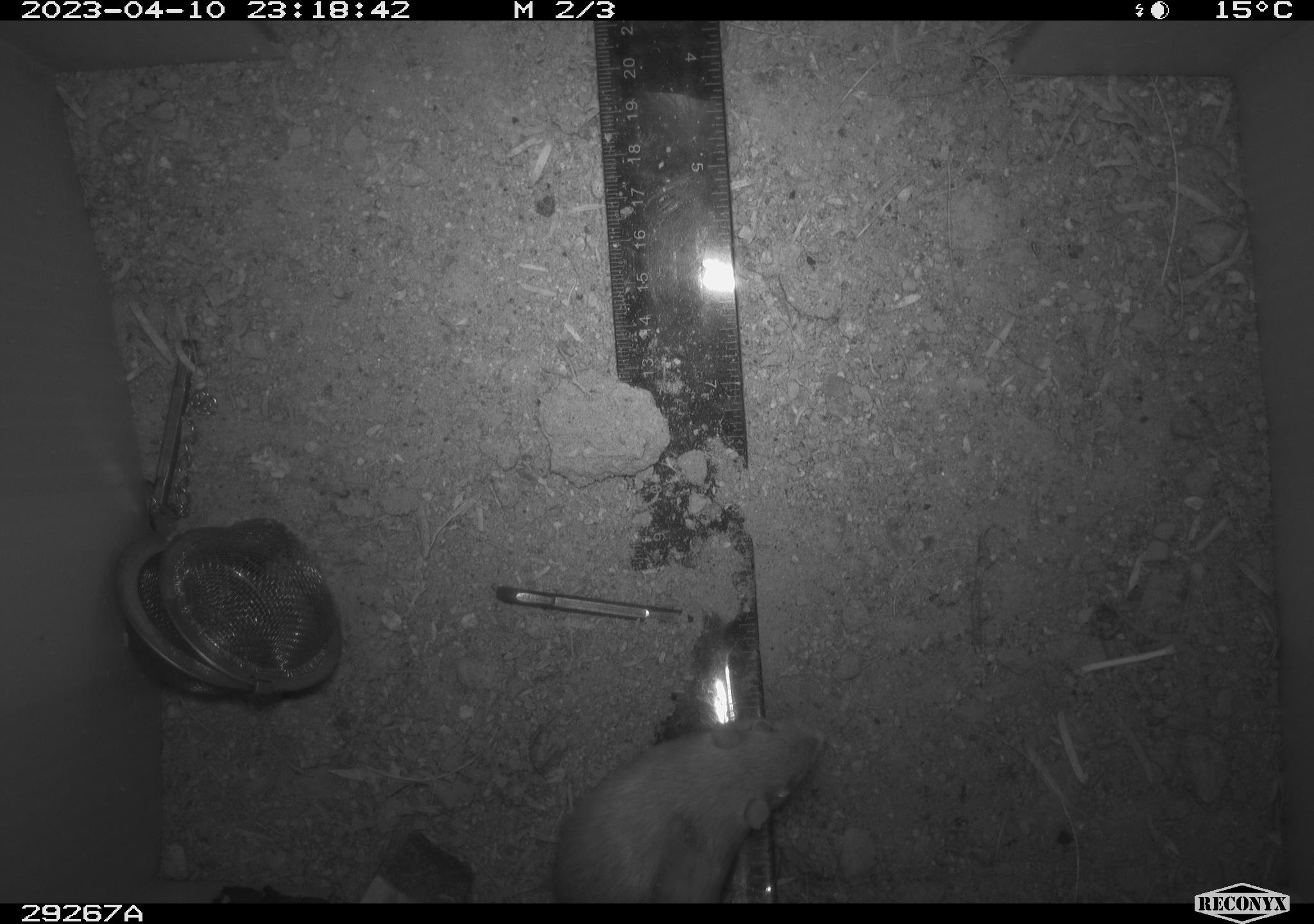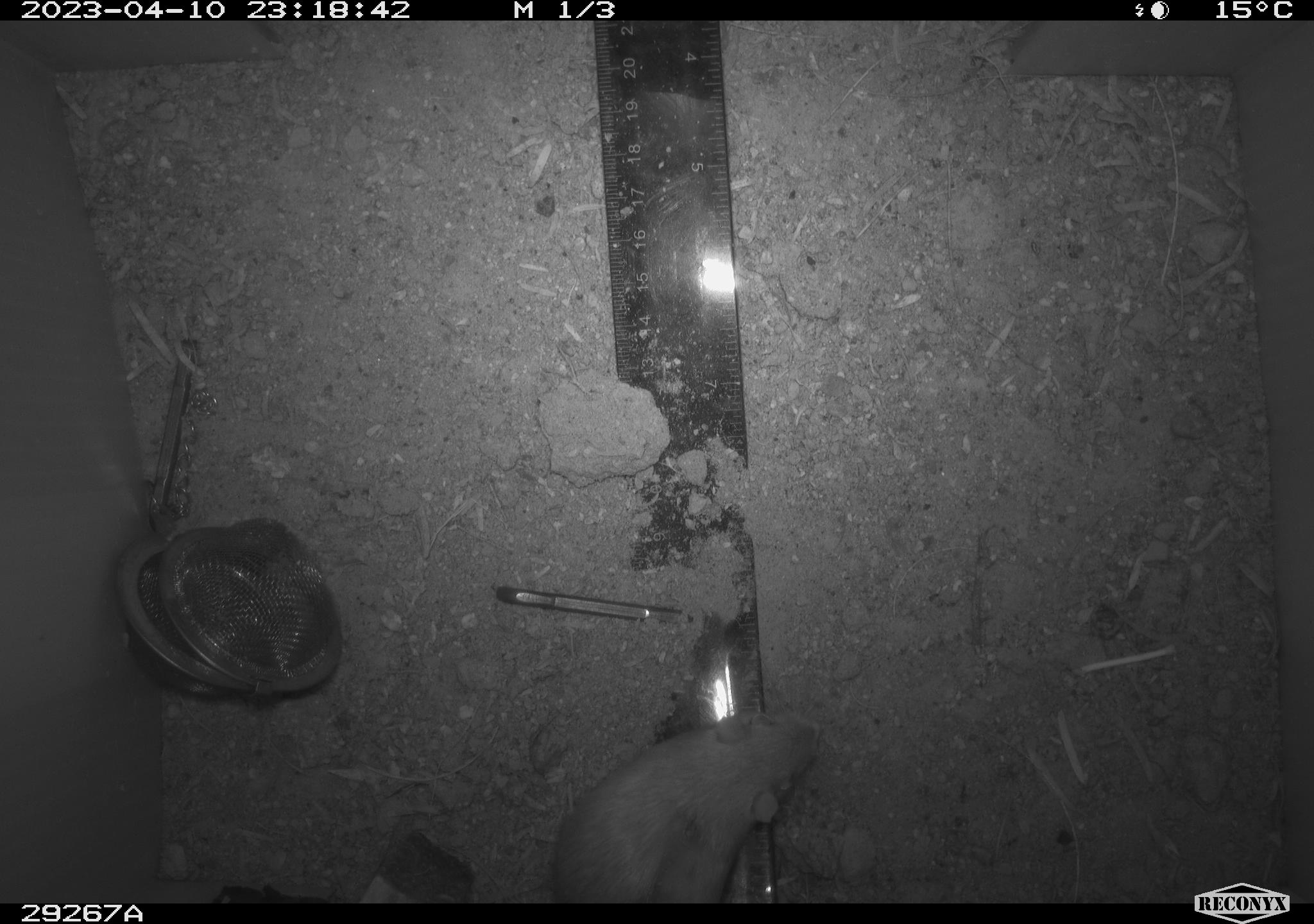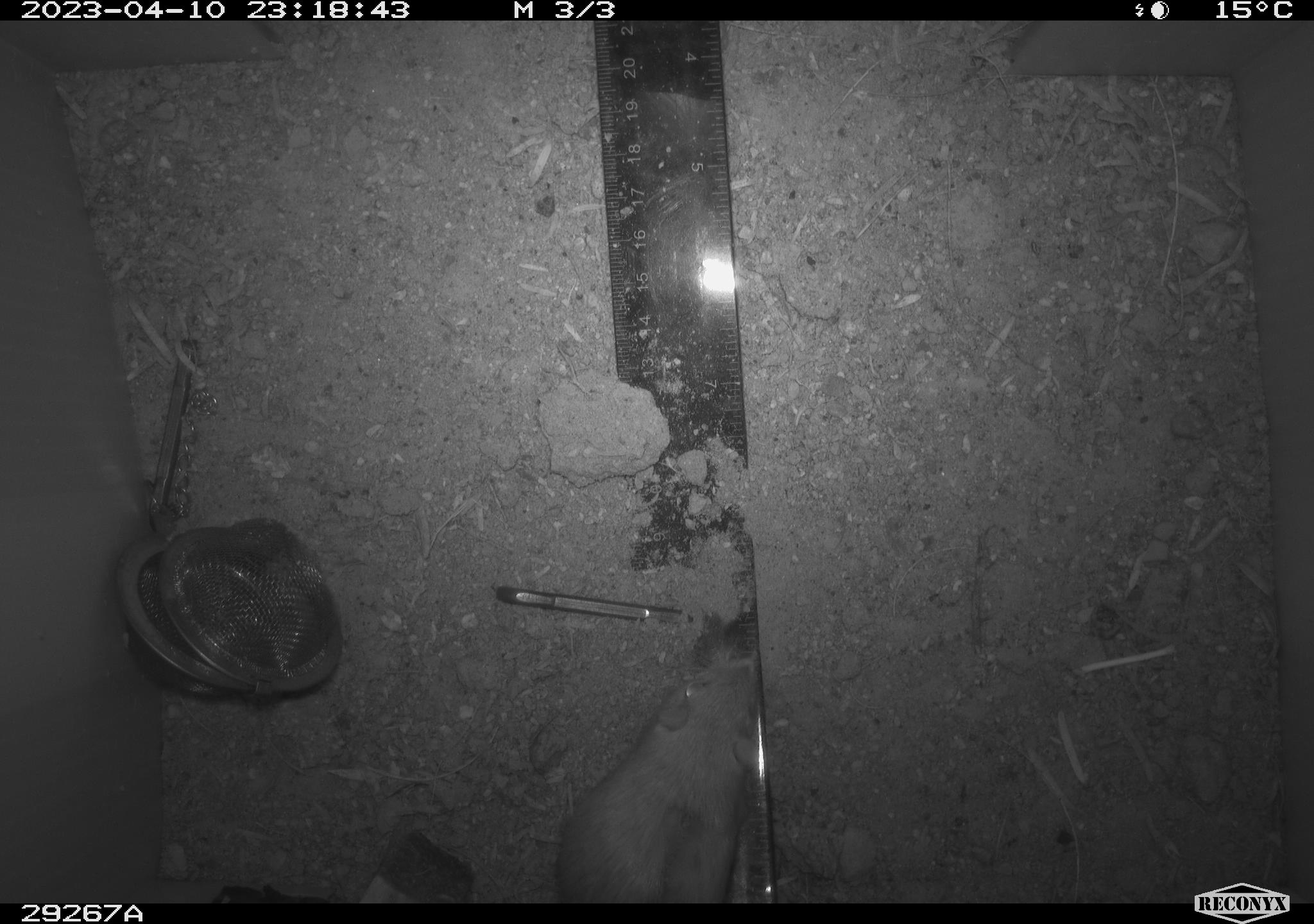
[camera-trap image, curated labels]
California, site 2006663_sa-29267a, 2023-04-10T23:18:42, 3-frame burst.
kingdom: Animalia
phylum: Chordata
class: Mammalia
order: Rodentia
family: Heteromyidae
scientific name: Heteromyidae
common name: kangaroo rats and pocket mice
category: heteromyidae family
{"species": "heteromyidae family (kangaroo rats and pocket mice) (Heteromyidae)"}